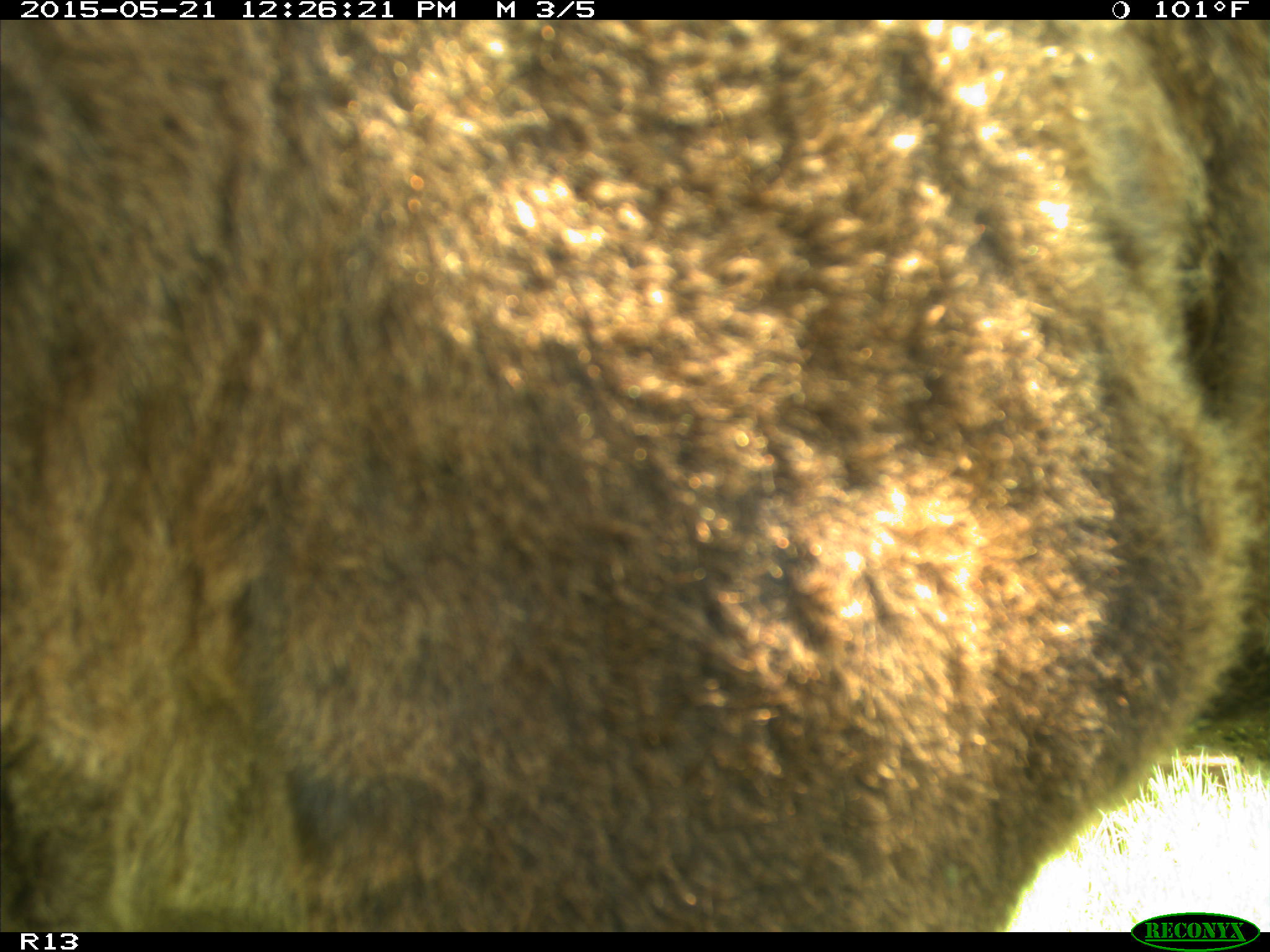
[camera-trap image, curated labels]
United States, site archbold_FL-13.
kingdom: Animalia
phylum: Chordata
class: Mammalia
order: Artiodactyla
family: Bovidae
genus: Bos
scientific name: Bos taurus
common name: domestic cow